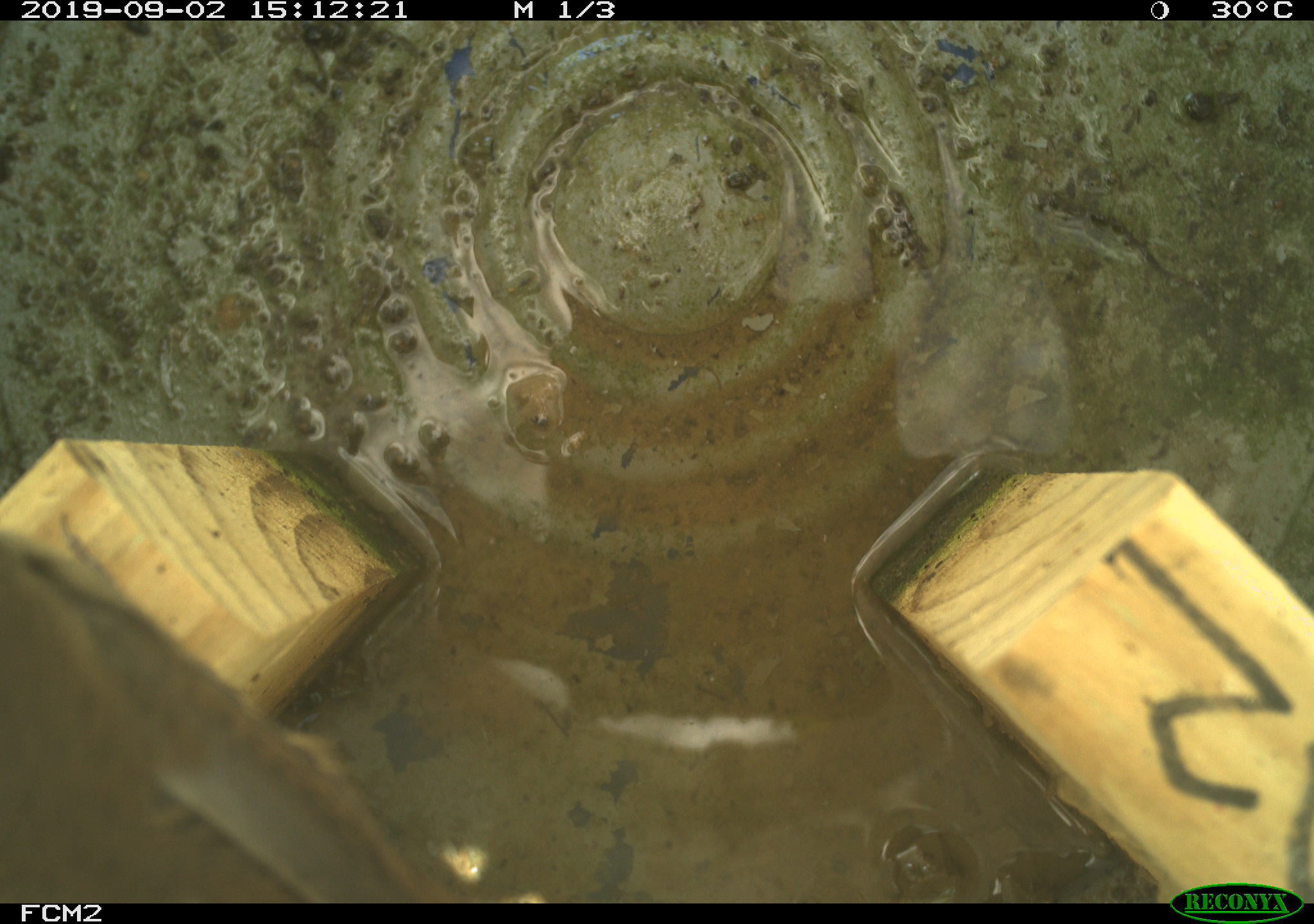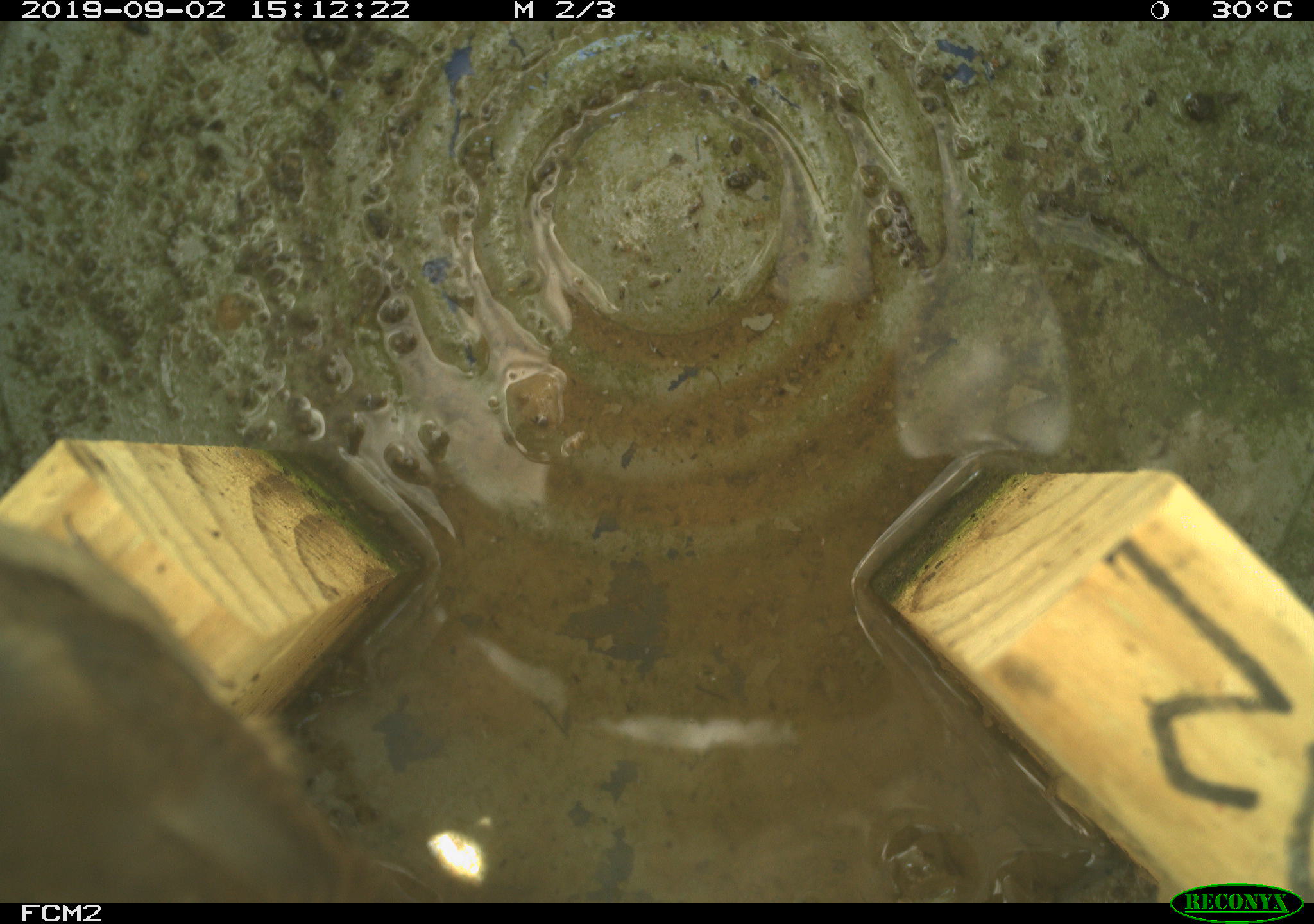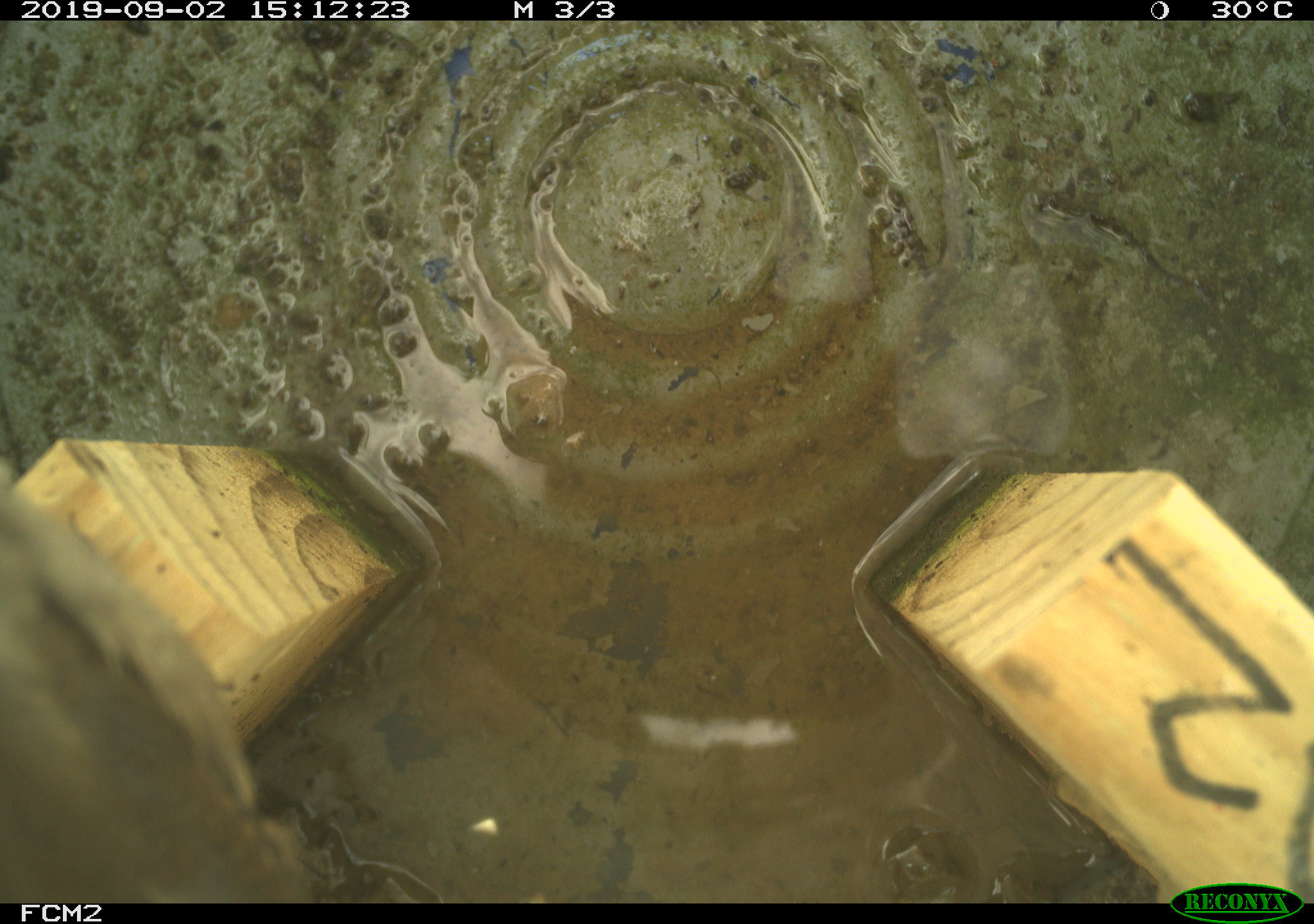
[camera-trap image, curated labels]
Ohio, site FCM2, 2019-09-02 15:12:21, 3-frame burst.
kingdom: Animalia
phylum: Chordata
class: Aves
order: Passeriformes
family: Troglodytidae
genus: Troglodytes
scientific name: Troglodytes aedon aedon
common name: northern house wren